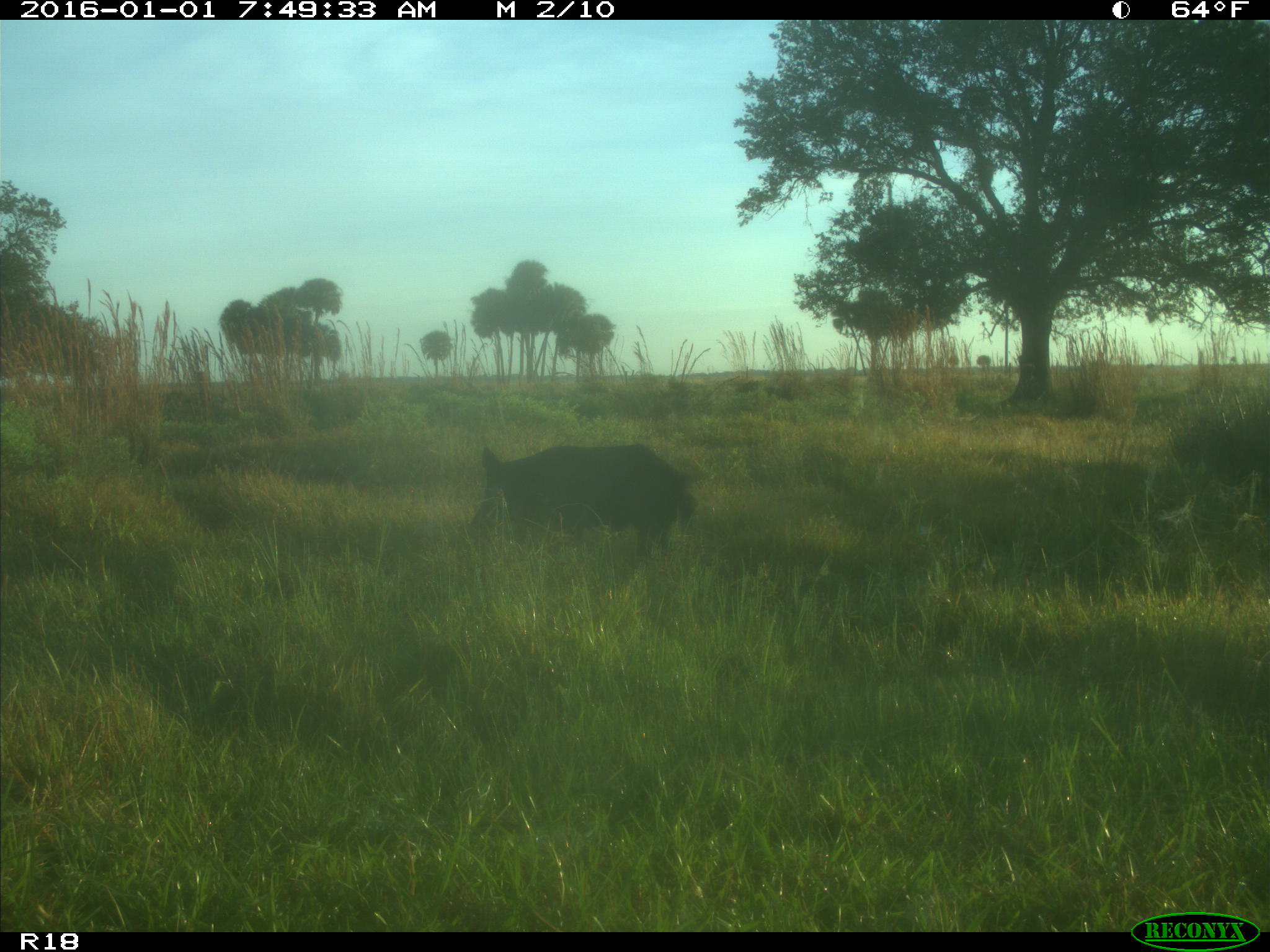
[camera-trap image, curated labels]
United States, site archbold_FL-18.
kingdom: Animalia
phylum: Chordata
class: Mammalia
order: Artiodactyla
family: Suidae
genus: Sus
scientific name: Sus scrofa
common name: wild boar